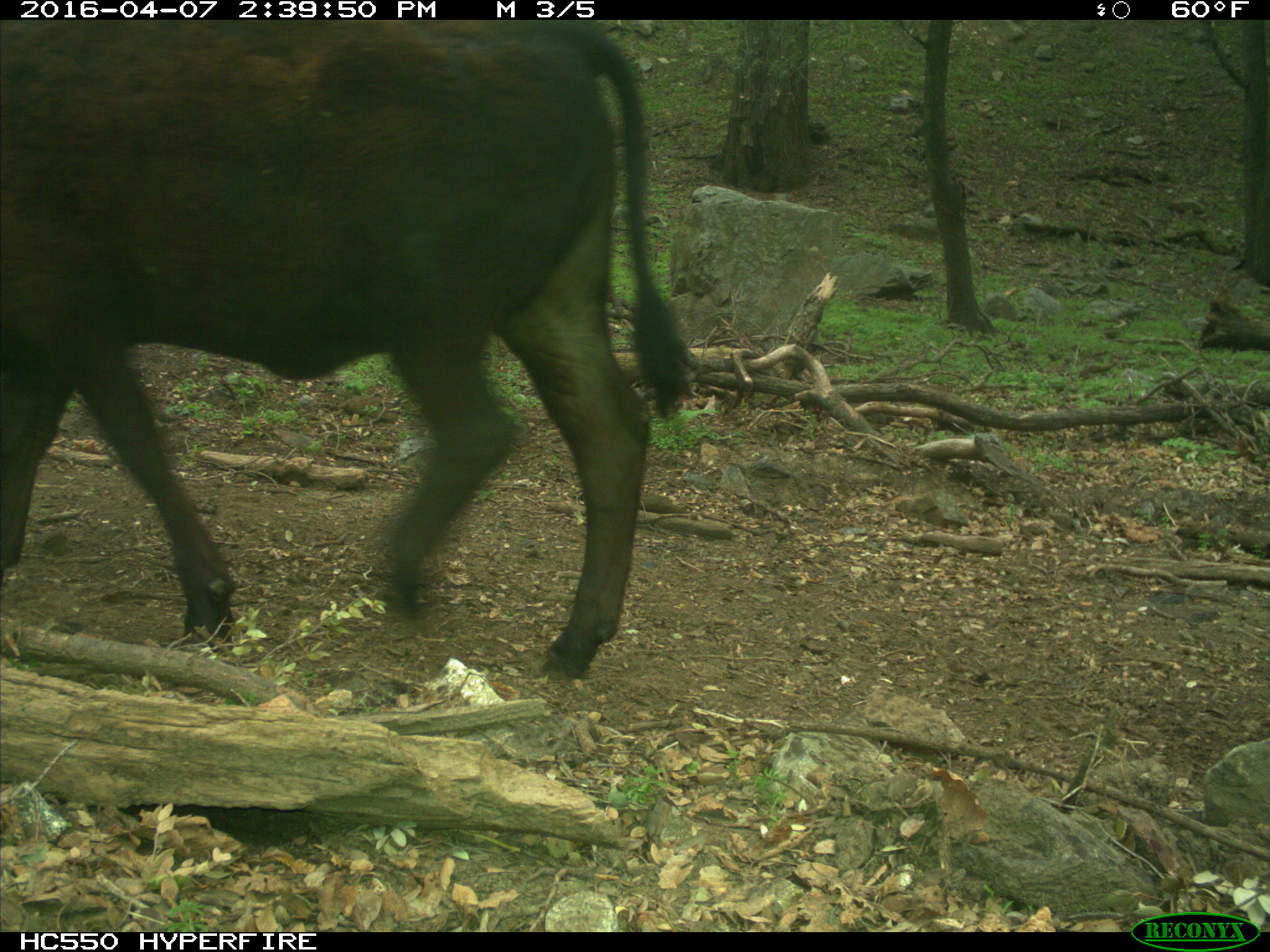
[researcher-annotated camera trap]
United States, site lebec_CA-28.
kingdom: Animalia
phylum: Chordata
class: Mammalia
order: Artiodactyla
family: Bovidae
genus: Bos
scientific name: Bos taurus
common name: domestic cow